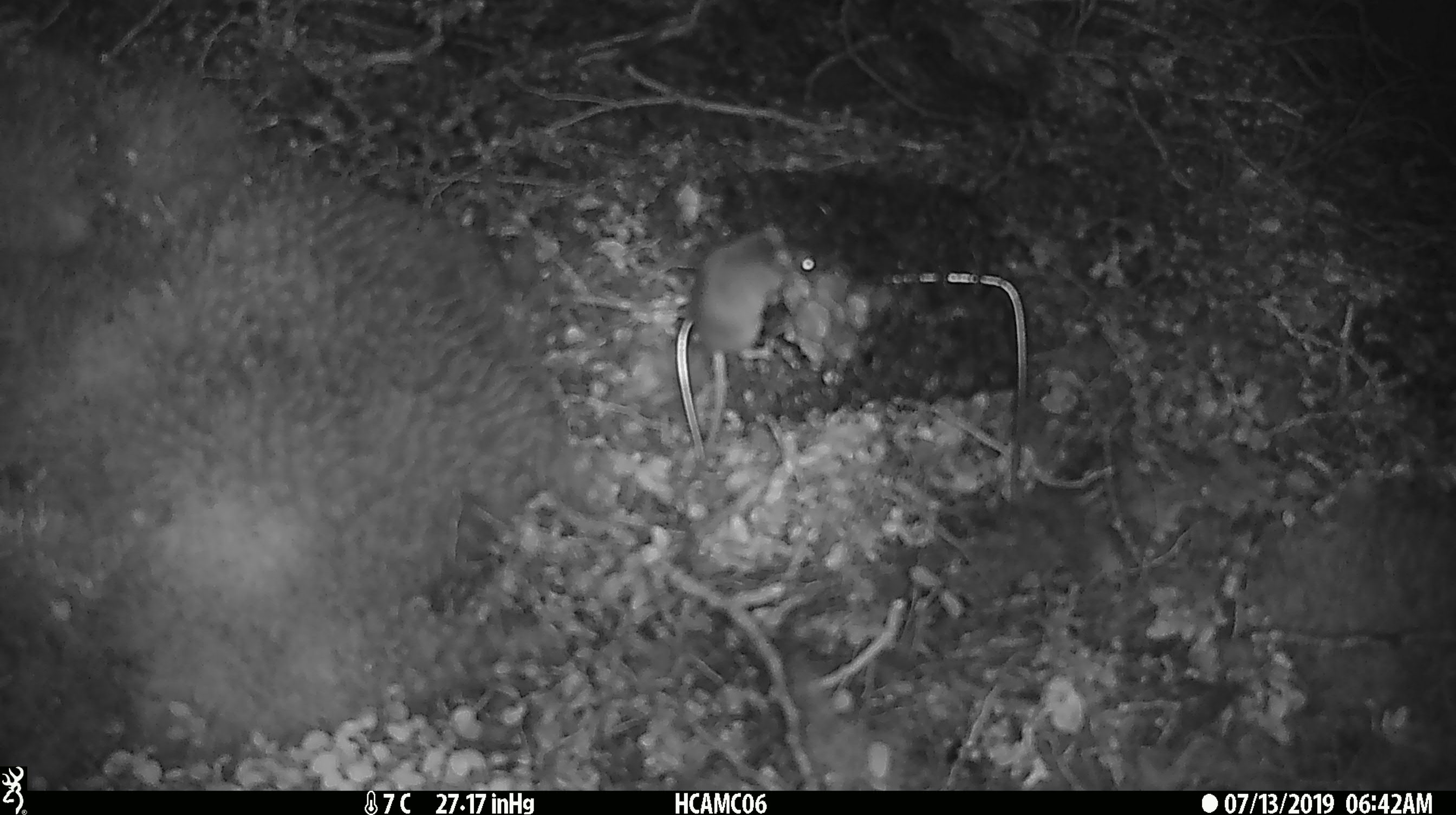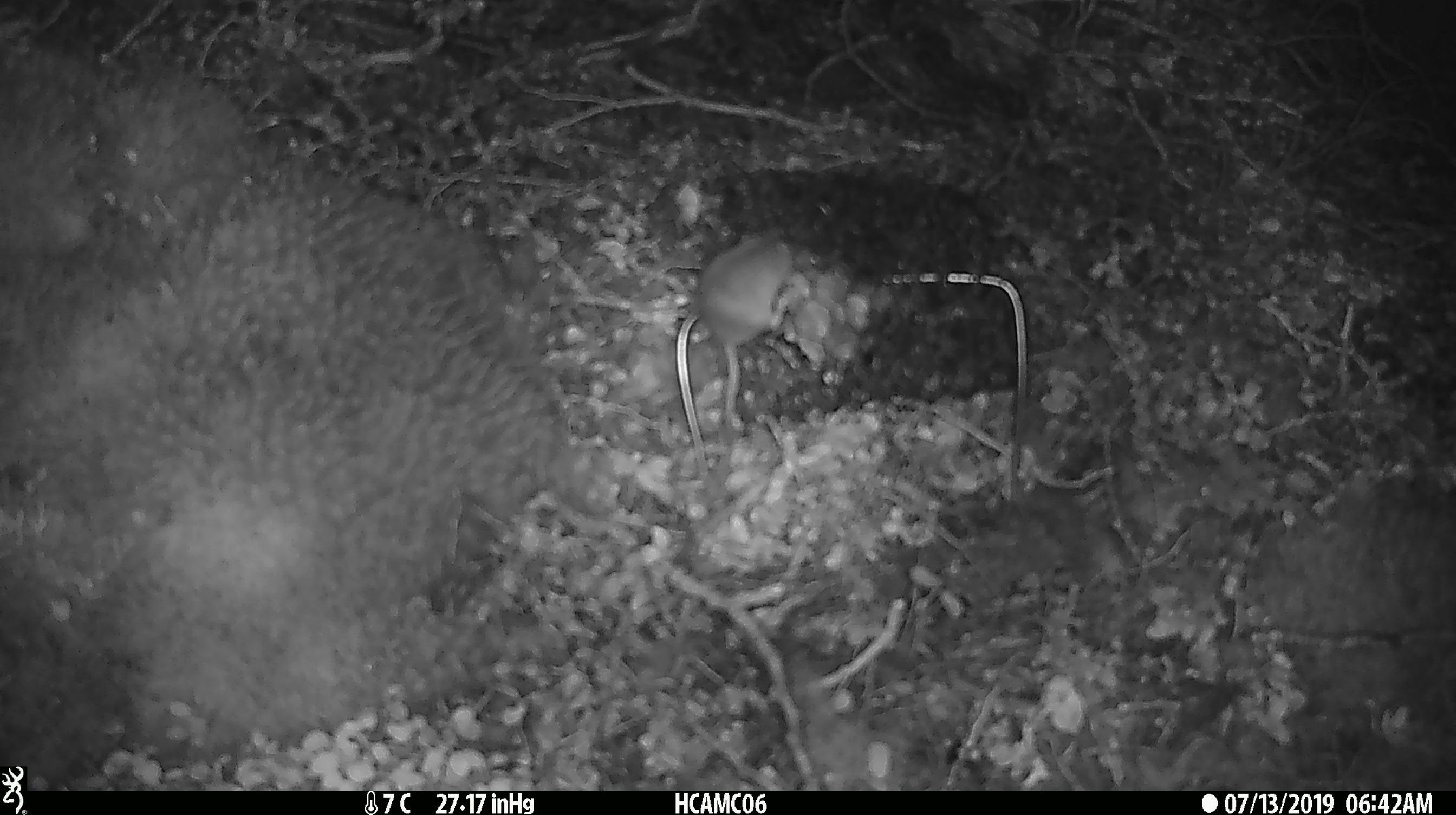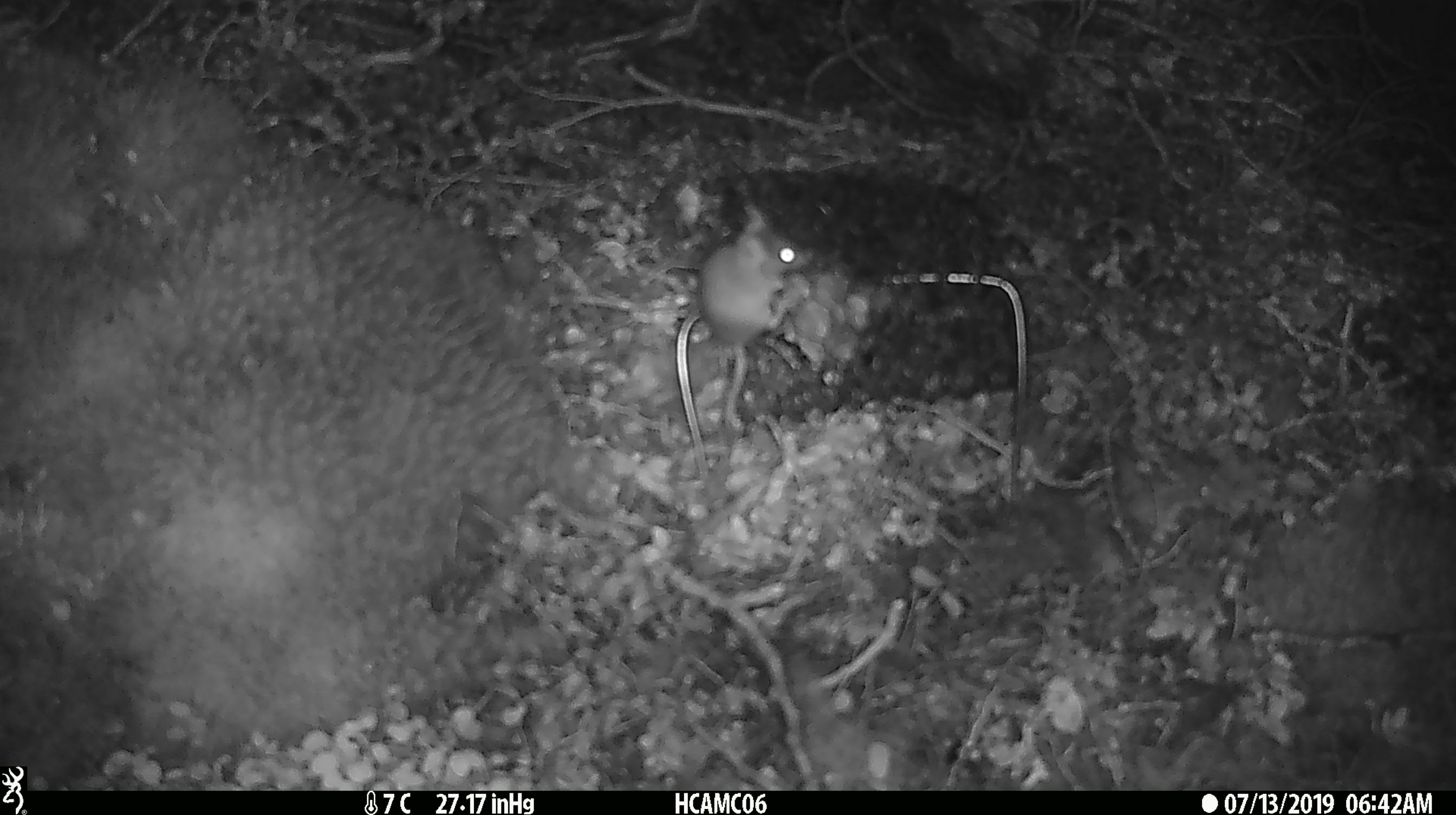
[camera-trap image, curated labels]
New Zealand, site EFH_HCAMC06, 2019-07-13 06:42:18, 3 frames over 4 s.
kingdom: Animalia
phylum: Chordata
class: Mammalia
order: Rodentia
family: Muridae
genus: Mus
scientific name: Mus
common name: mouse